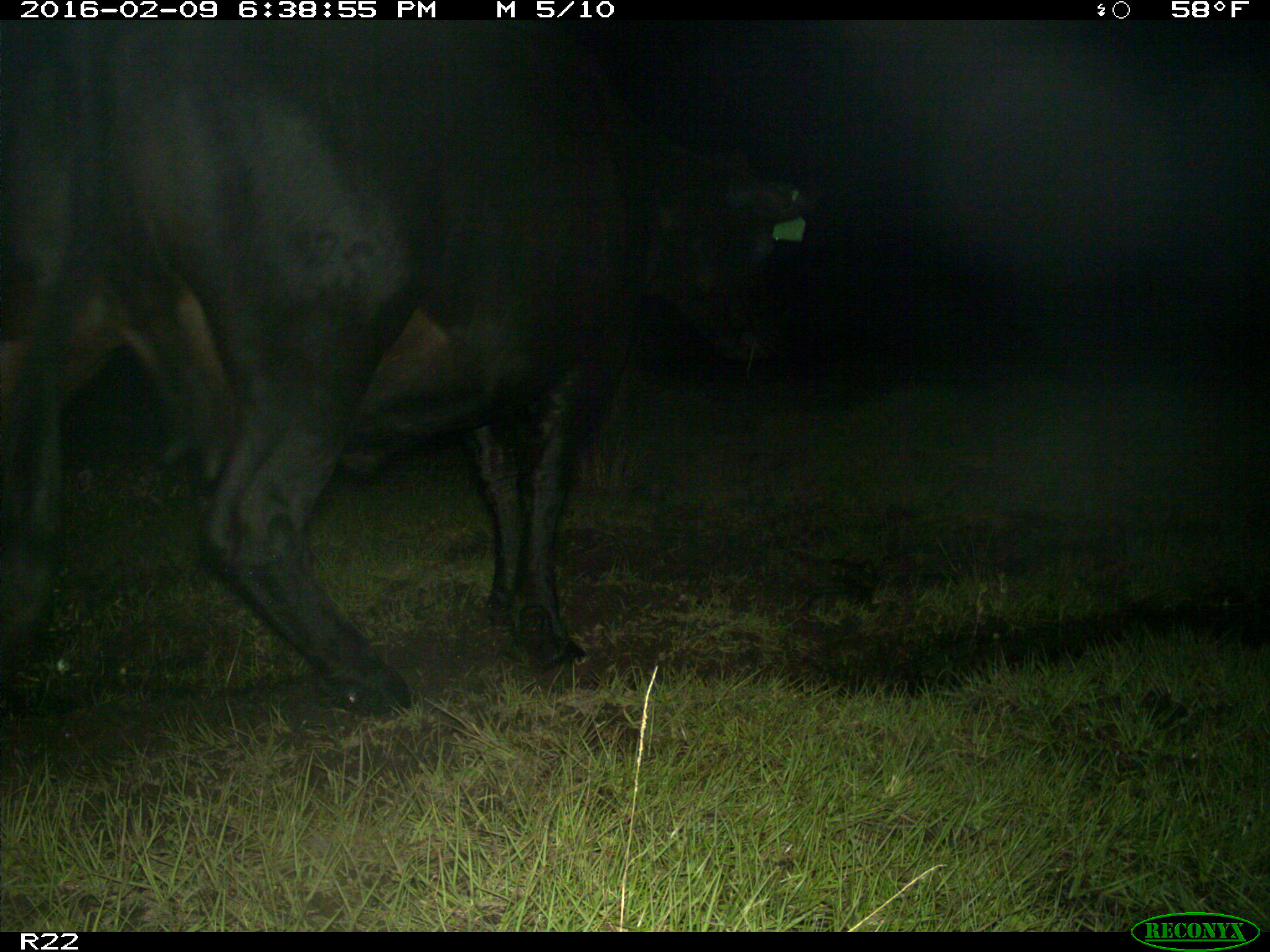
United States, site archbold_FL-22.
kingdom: Animalia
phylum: Chordata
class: Mammalia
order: Artiodactyla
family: Bovidae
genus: Bos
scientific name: Bos taurus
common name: domestic cow